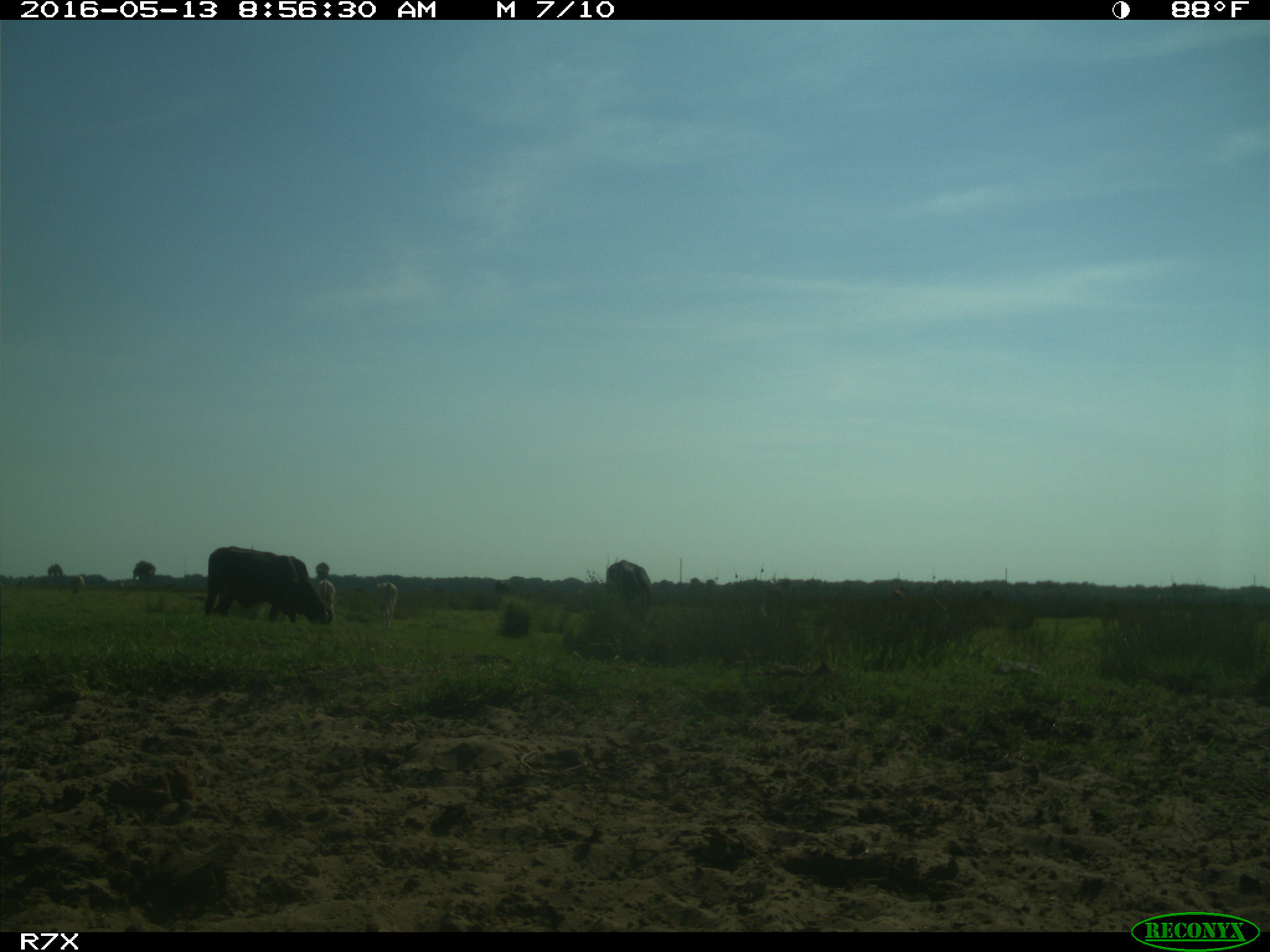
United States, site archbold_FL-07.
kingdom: Animalia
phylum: Chordata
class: Mammalia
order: Artiodactyla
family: Bovidae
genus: Bos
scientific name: Bos taurus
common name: domestic cow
Bos taurus (domestic cow).